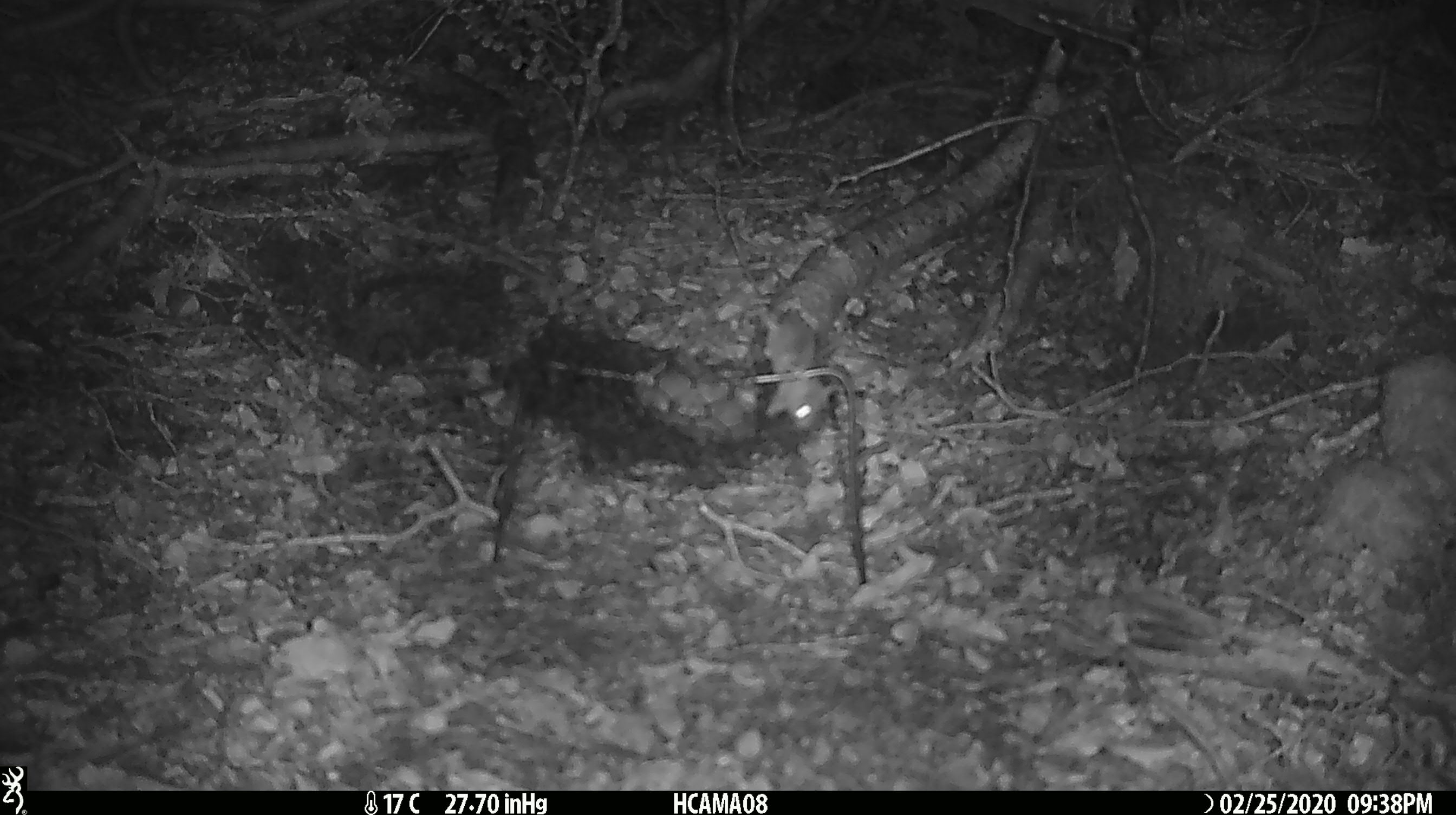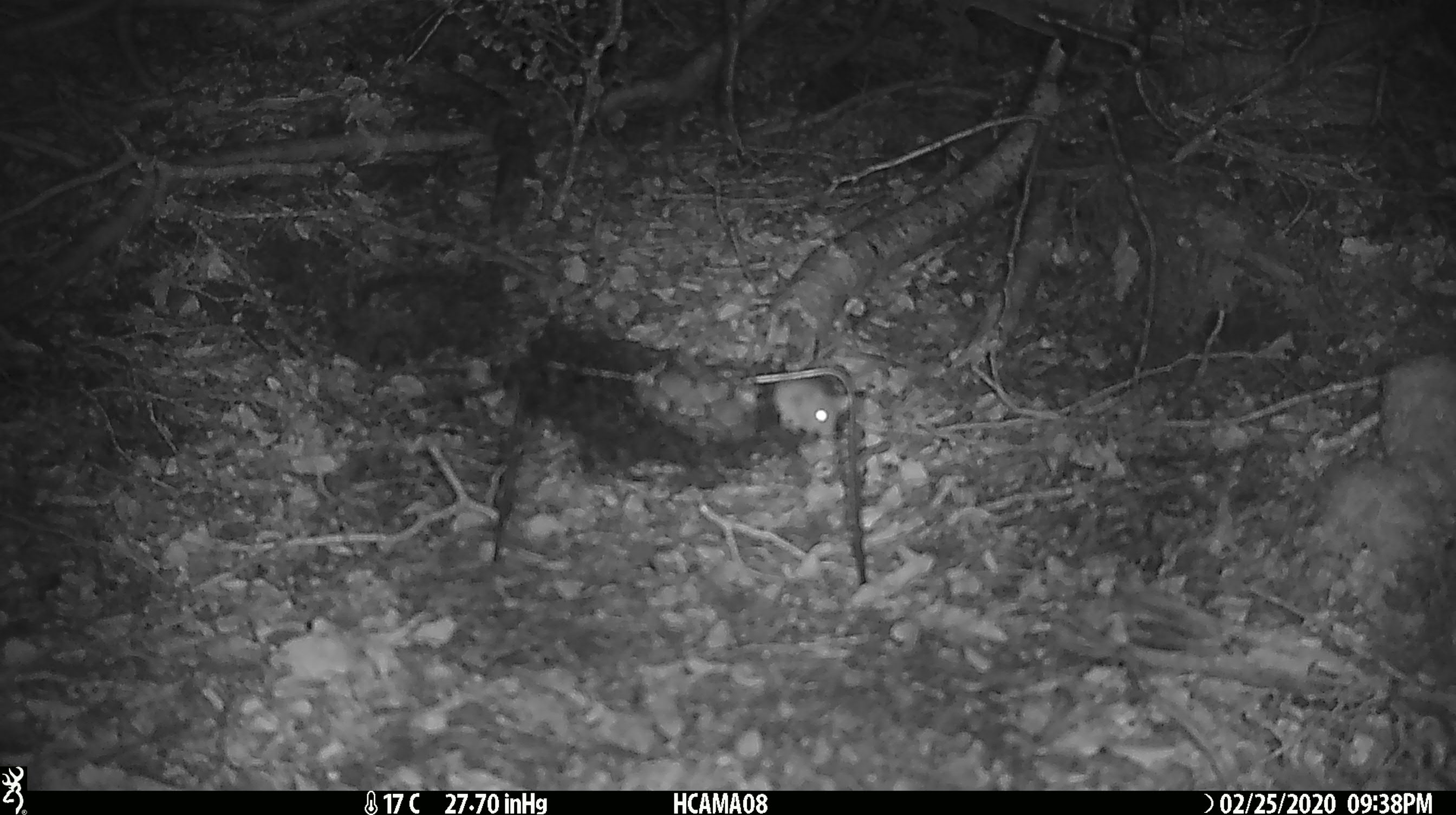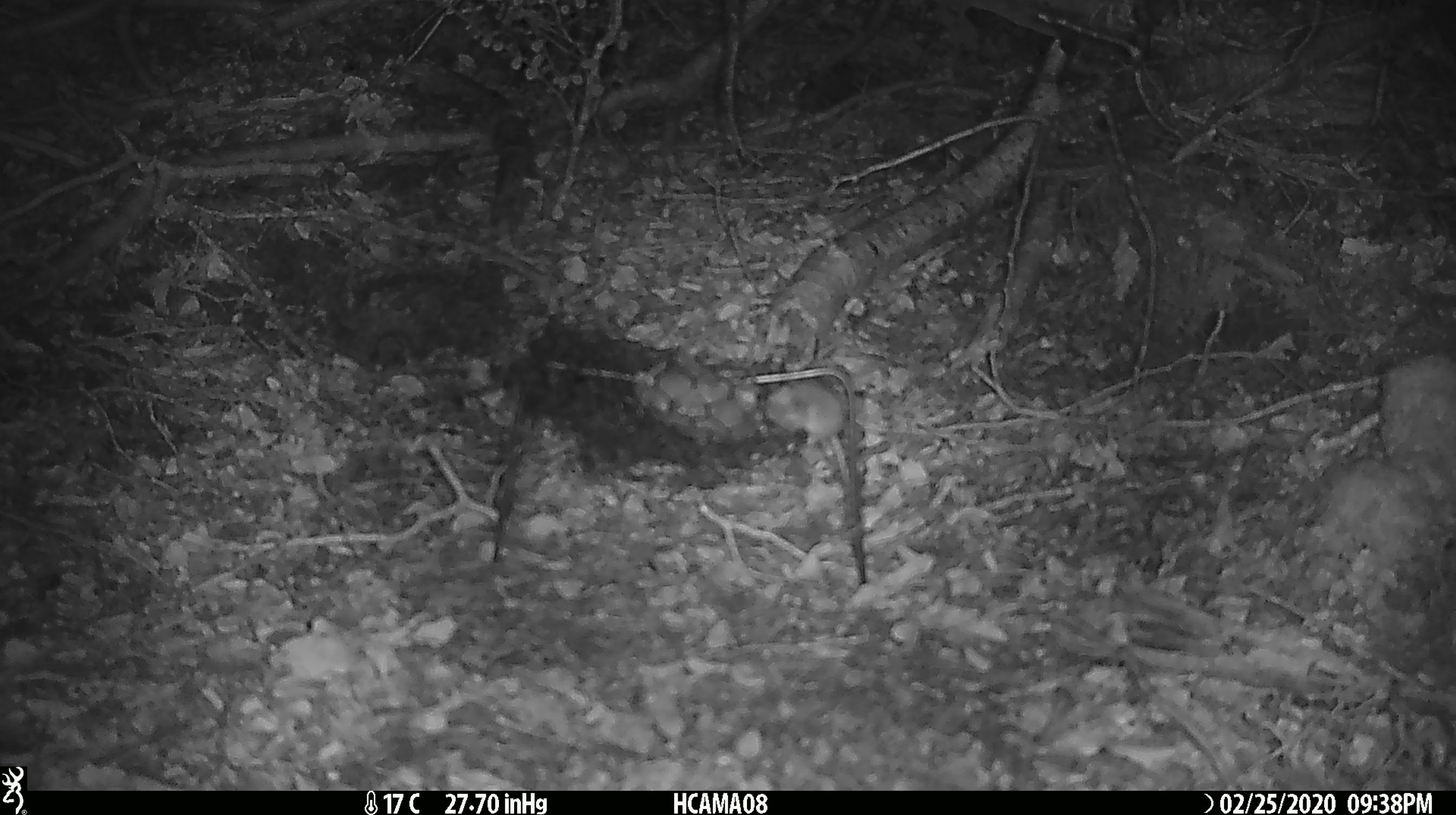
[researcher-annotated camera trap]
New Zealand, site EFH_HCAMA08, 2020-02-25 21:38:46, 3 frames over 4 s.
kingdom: Animalia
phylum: Chordata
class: Mammalia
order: Rodentia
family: Muridae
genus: Mus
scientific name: Mus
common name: mouse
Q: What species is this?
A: Mouse (Mus).